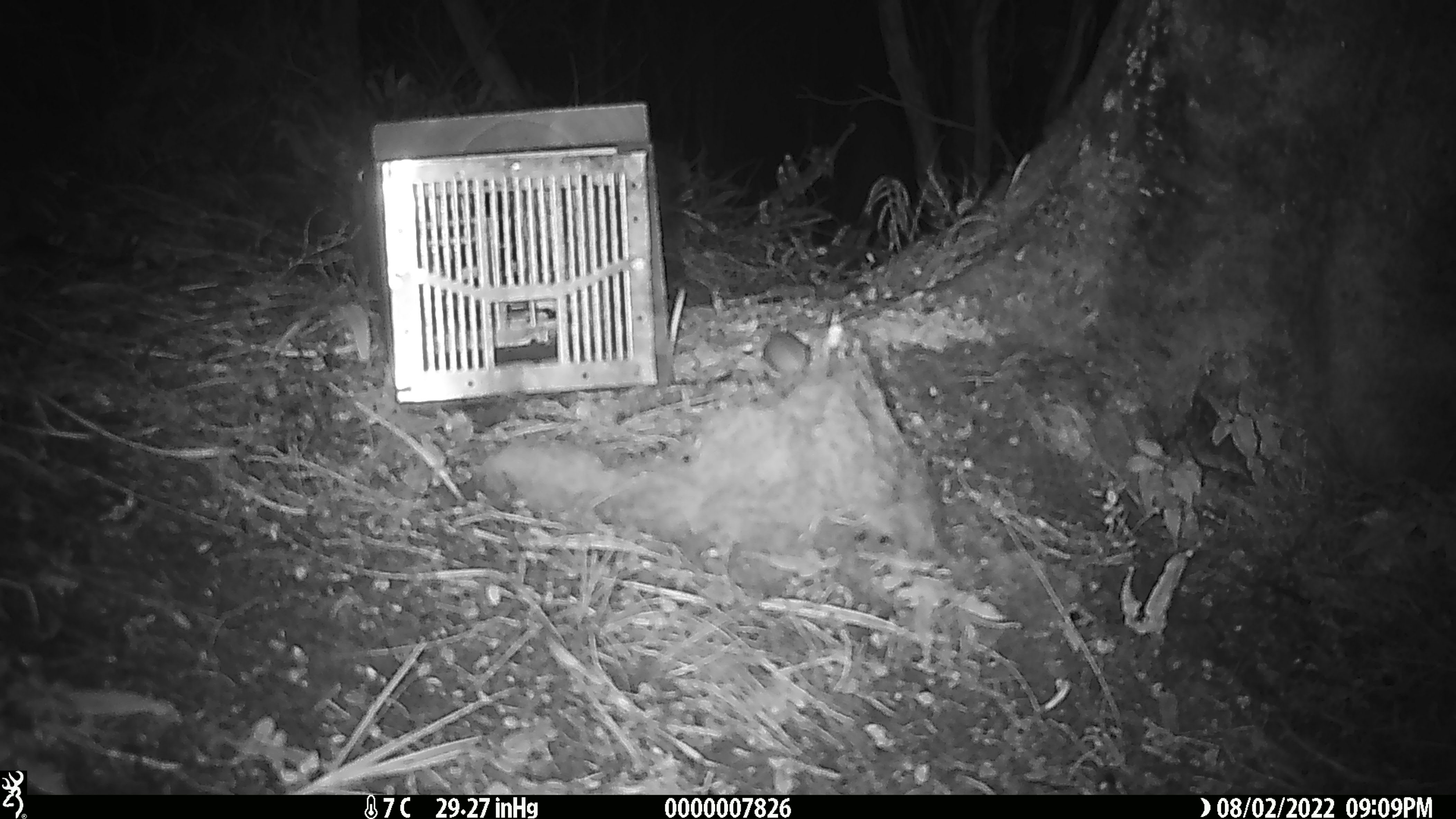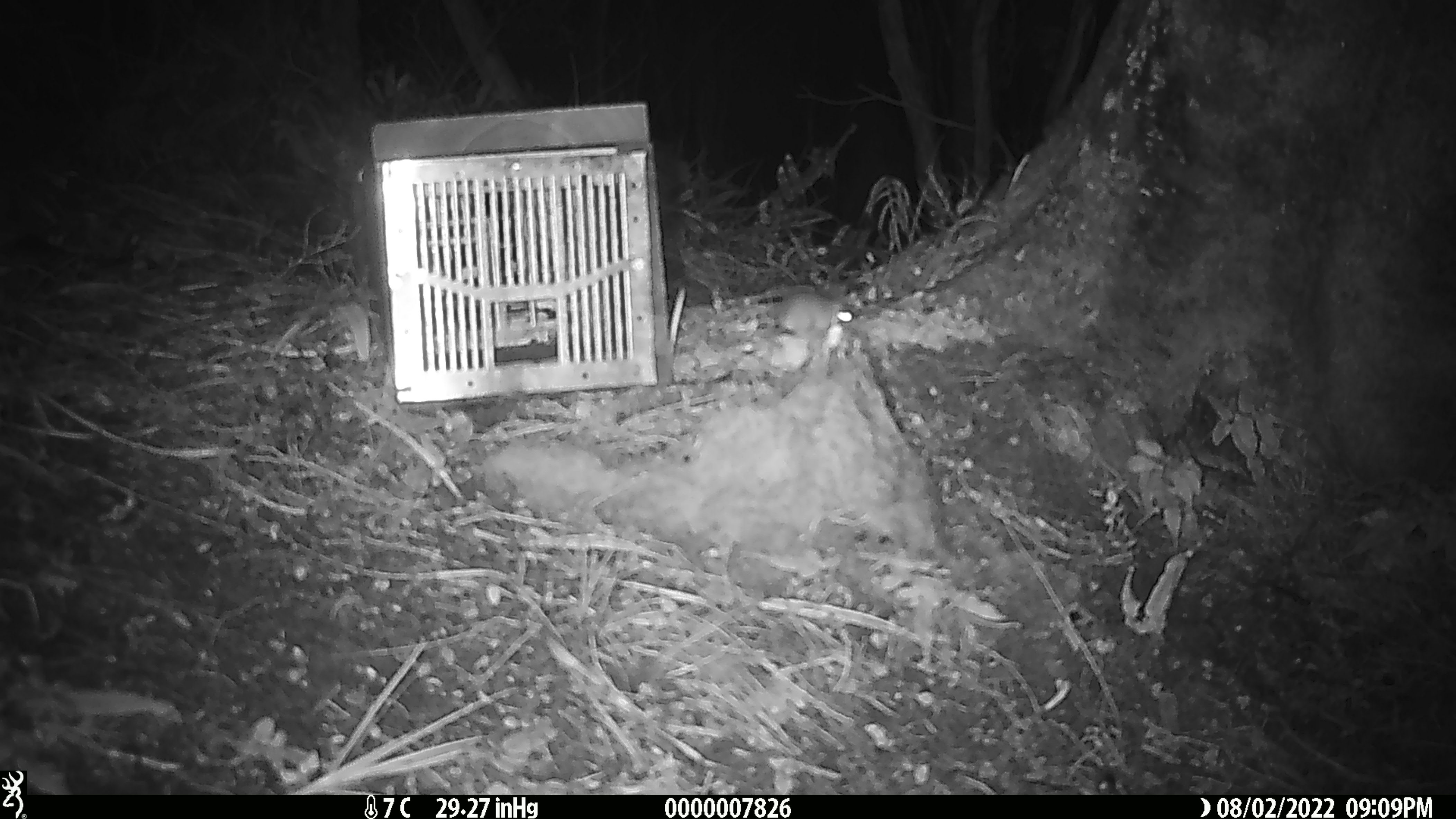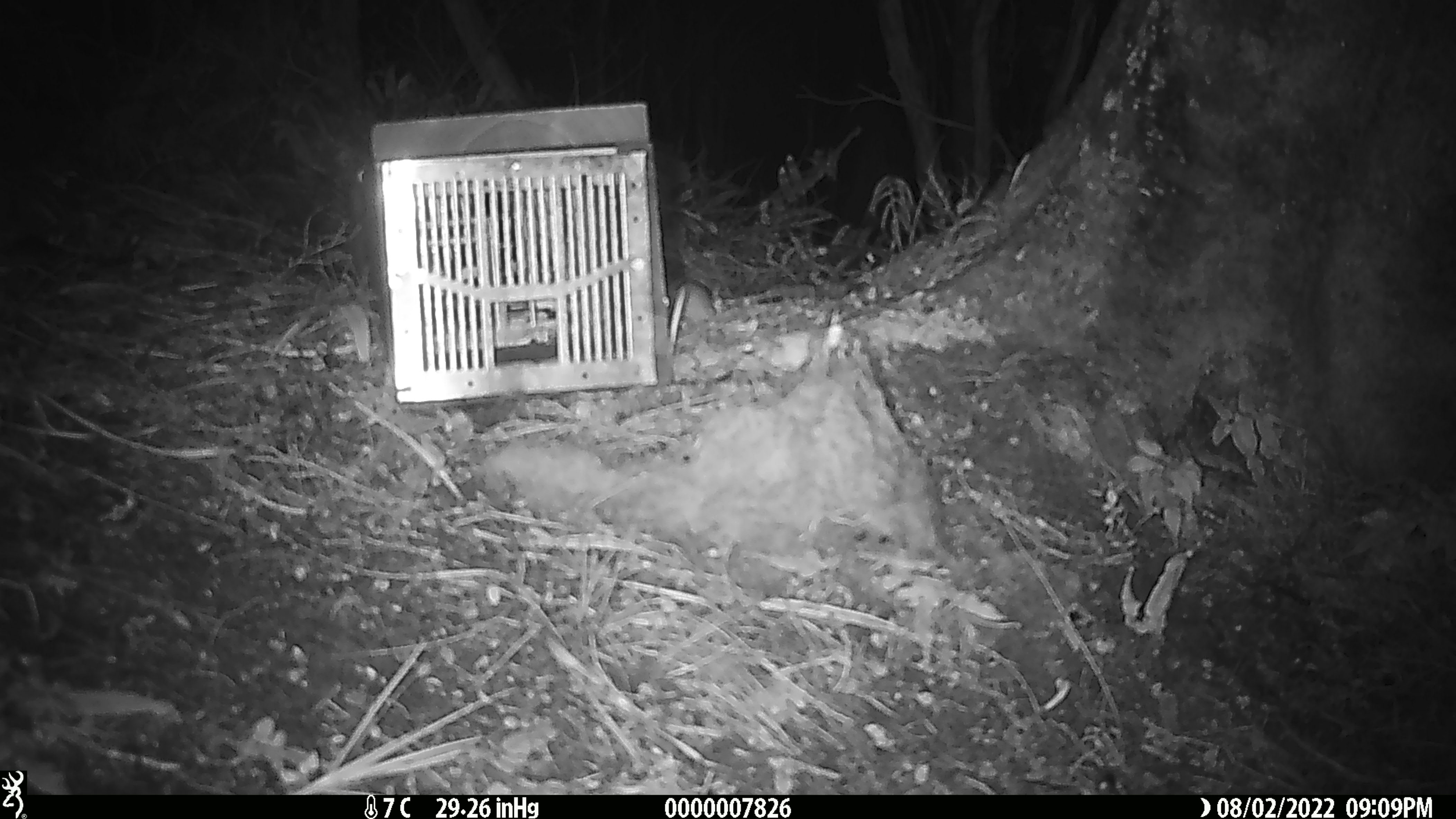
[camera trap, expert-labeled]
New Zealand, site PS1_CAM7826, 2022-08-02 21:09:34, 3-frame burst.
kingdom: Animalia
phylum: Chordata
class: Mammalia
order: Rodentia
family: Muridae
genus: Mus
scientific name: Mus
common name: mouse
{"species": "mouse (Mus)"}